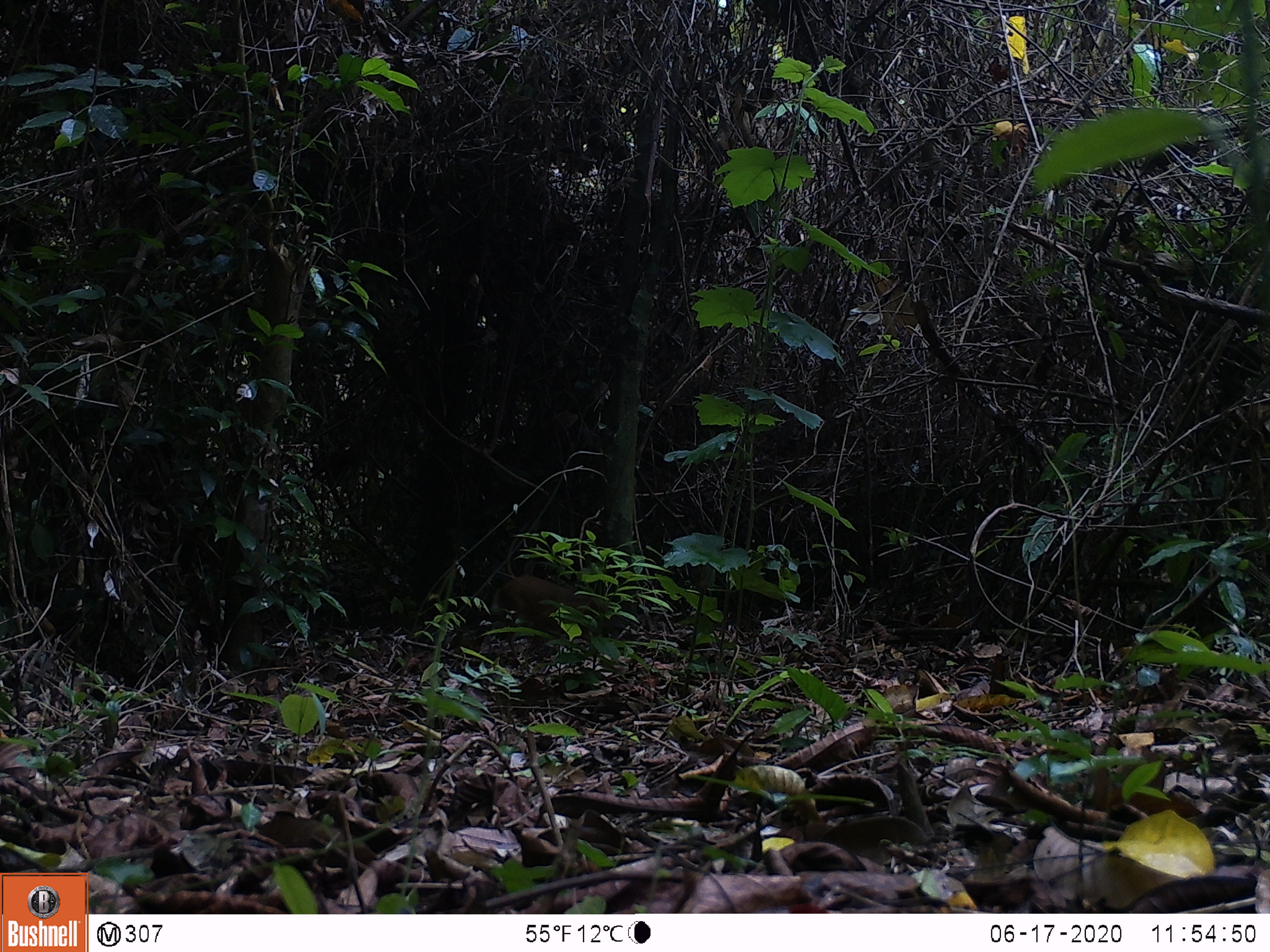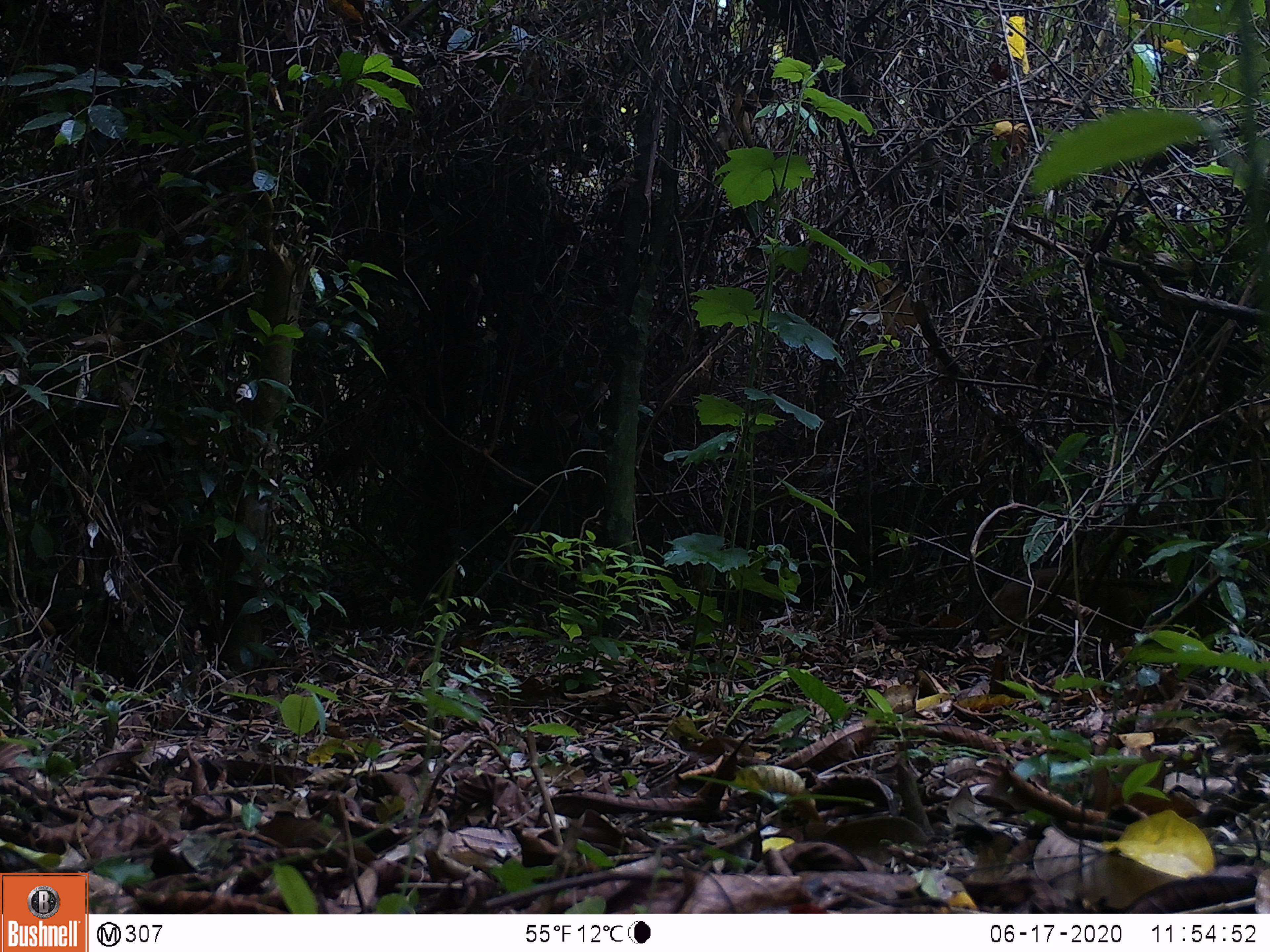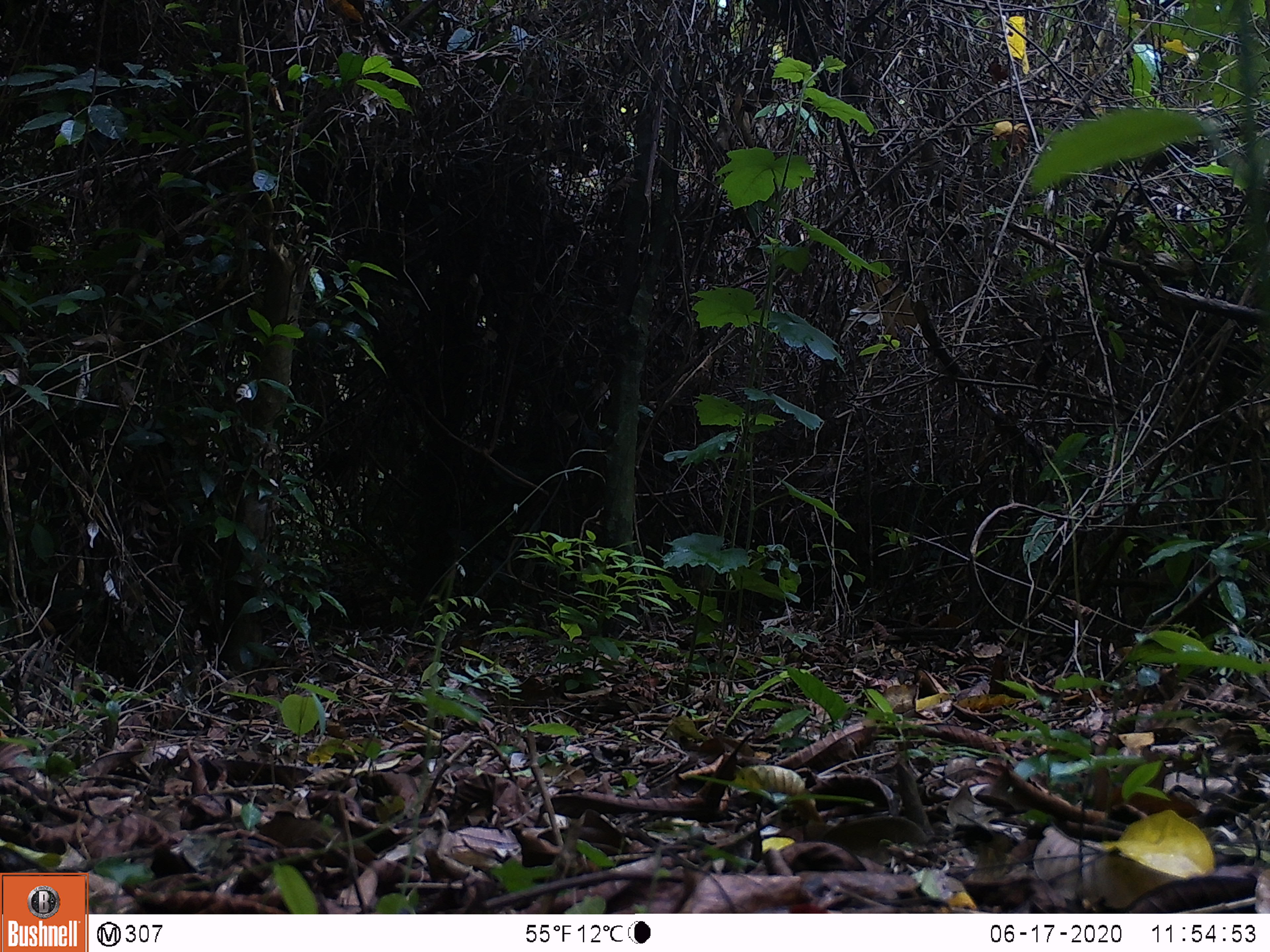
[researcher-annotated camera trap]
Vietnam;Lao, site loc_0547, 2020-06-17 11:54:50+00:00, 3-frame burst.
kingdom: Animalia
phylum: Chordata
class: Mammalia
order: Artiodactyla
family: Tragulidae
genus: Moschiola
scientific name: Moschiola meminna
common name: chevrotain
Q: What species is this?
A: Chevrotain (Moschiola meminna).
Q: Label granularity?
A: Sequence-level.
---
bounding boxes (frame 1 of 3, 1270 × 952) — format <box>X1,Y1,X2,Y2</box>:
chevrotain: <box>492,572,625,660</box>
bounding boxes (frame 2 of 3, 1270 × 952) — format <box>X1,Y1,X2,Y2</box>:
chevrotain: <box>1077,579,1216,678</box>; <box>988,566,1062,625</box>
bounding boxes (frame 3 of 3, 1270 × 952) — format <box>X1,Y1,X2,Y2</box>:
chevrotain: <box>1119,557,1211,624</box>